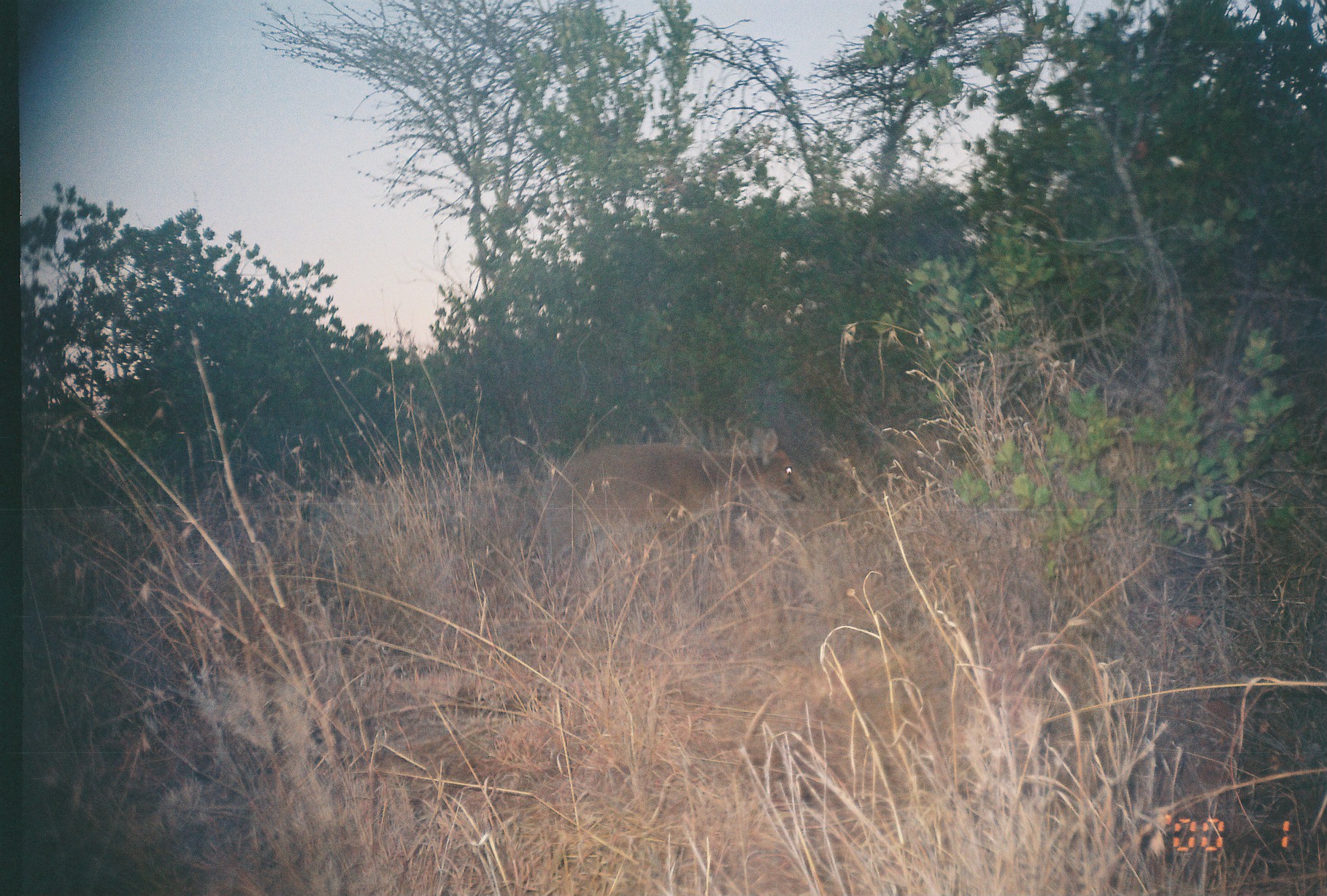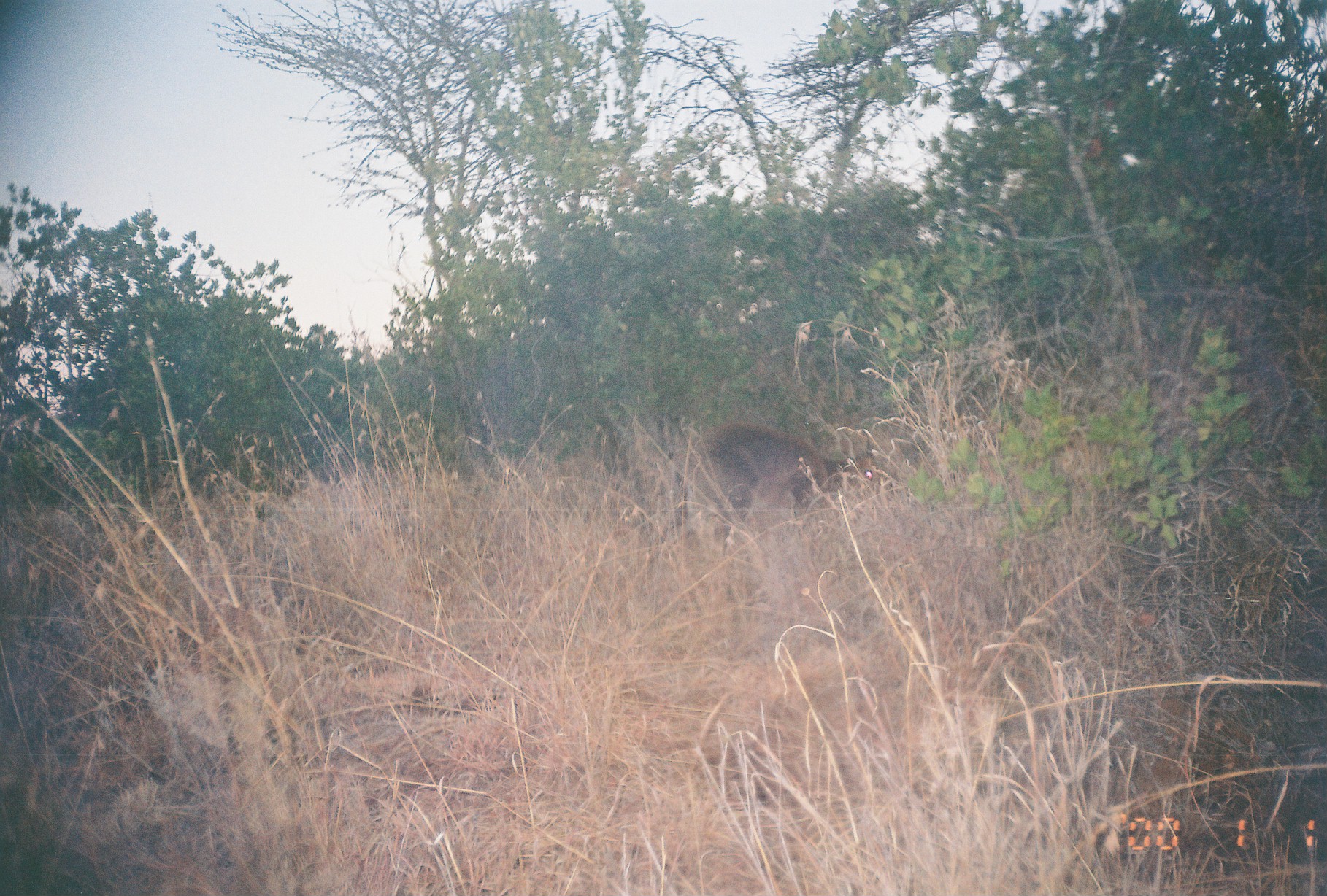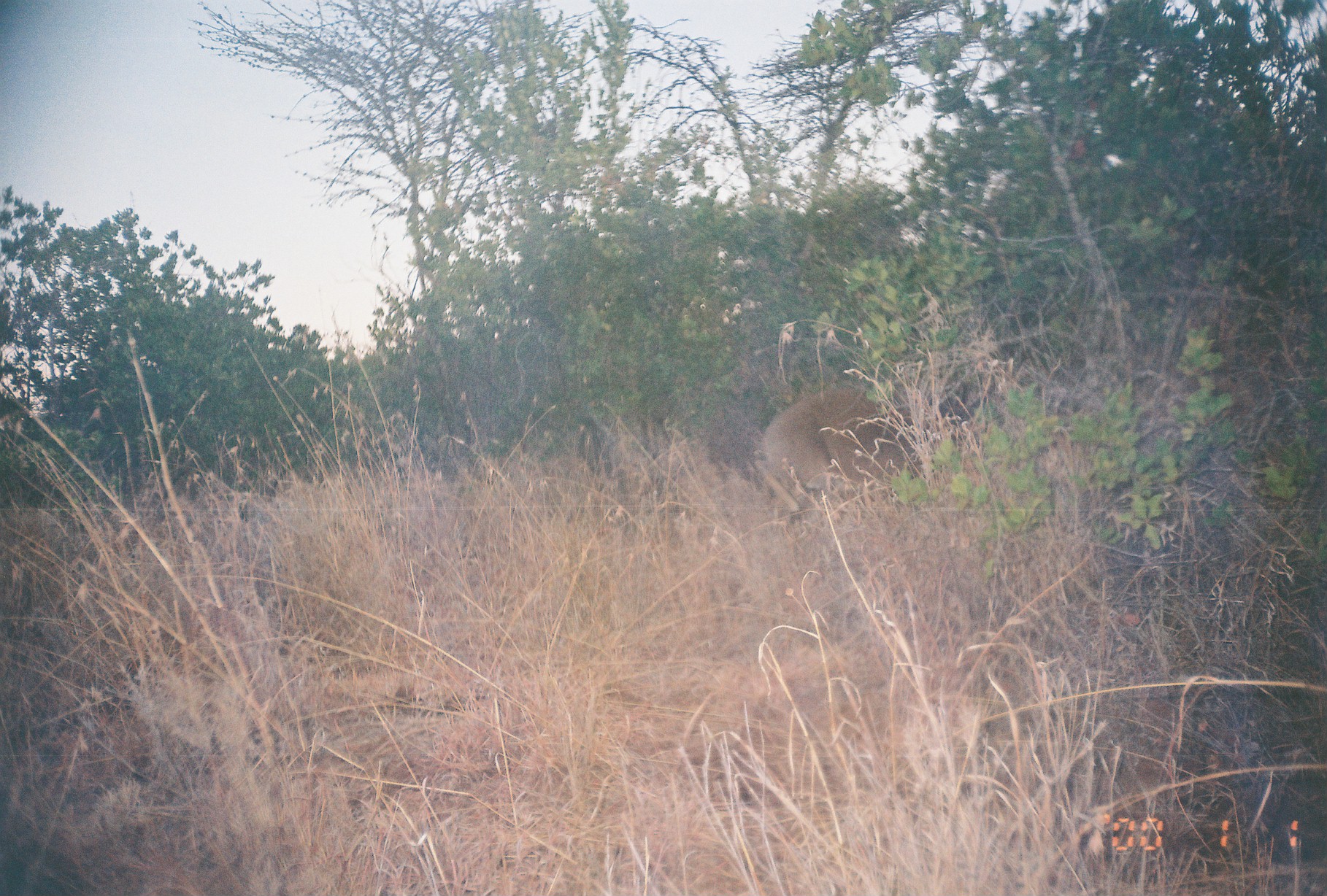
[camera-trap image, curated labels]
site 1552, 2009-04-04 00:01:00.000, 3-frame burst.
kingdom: Animalia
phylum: Chordata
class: Mammalia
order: Artiodactyla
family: Bovidae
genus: Raphicerus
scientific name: Raphicerus campestris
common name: steenbok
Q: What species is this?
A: Raphicerus campestris (steenbok).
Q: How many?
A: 1.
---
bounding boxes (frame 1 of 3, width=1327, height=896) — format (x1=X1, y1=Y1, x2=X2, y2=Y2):
raphicerus campestris: (x1=541, y1=423, x2=807, y2=575)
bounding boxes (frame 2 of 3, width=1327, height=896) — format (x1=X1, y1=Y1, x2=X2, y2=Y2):
raphicerus campestris: (x1=696, y1=420, x2=881, y2=524)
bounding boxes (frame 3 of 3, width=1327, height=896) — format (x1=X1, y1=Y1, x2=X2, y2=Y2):
raphicerus campestris: (x1=754, y1=384, x2=957, y2=528)